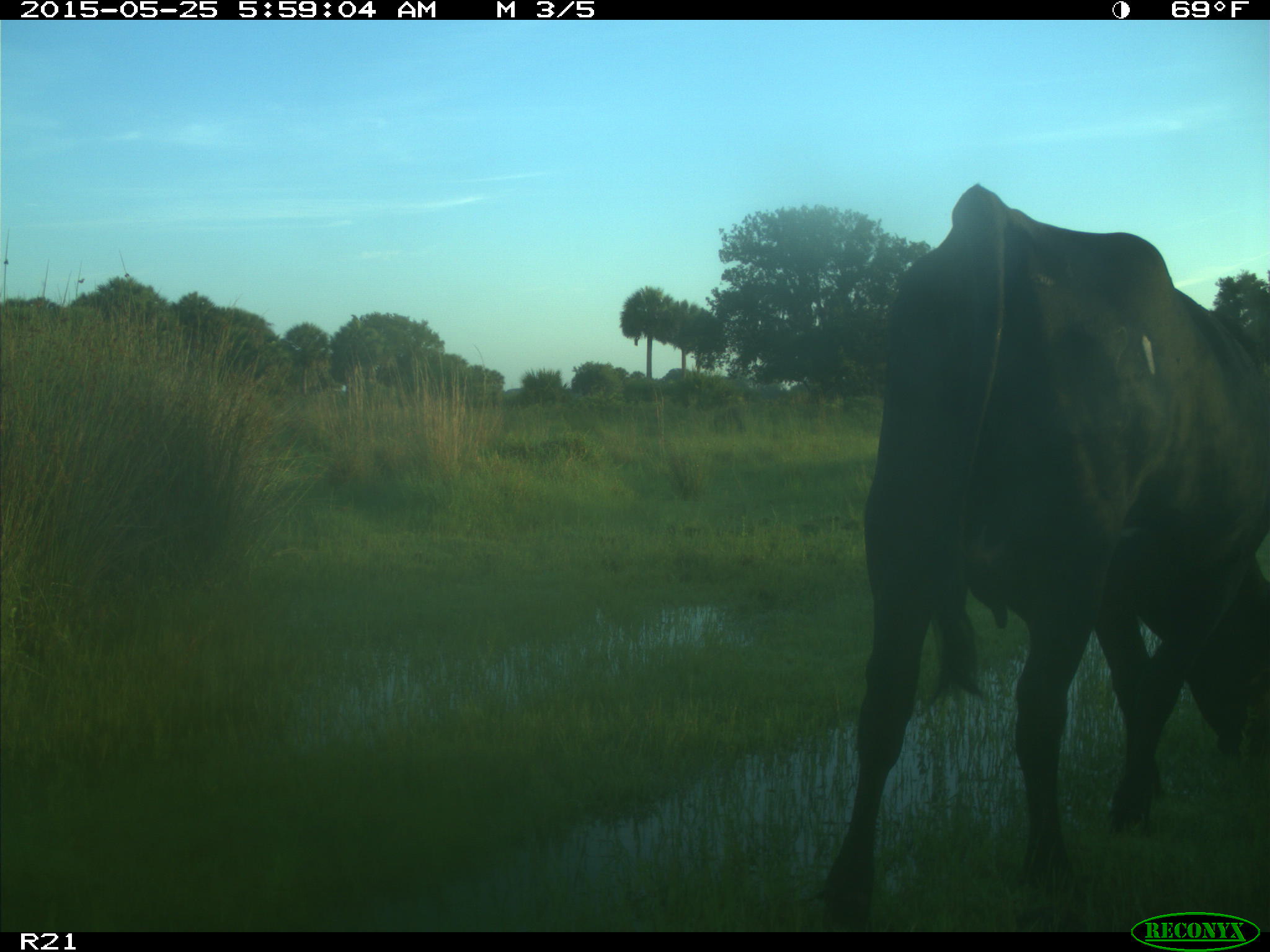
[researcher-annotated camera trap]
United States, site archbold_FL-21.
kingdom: Animalia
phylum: Chordata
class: Mammalia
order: Artiodactyla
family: Bovidae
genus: Bos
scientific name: Bos taurus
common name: domestic cow